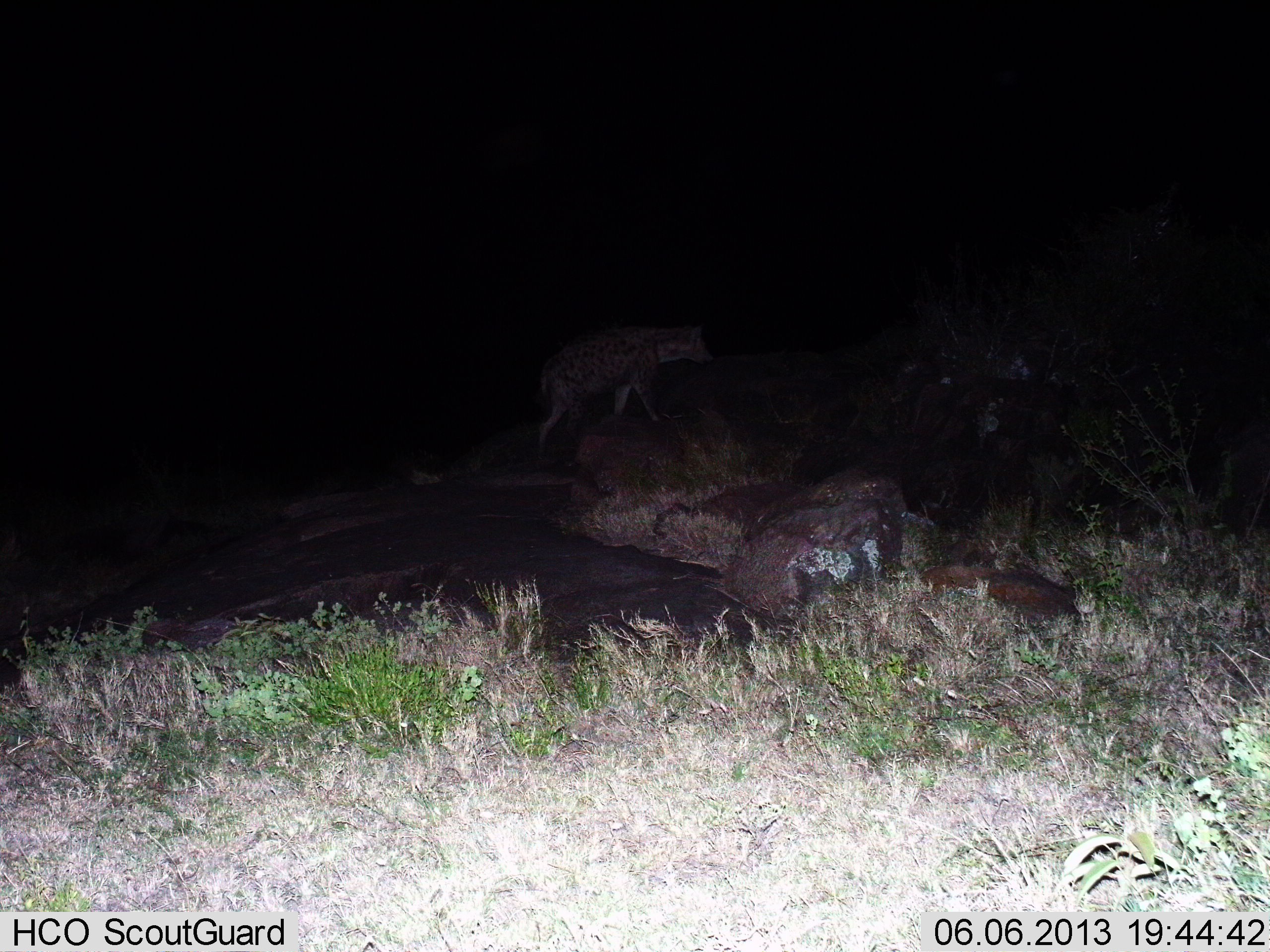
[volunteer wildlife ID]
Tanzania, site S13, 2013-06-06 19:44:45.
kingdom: Animalia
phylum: Chordata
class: Mammalia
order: Carnivora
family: Hyaenidae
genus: Crocuta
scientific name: Crocuta crocuta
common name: spotted hyena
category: hyenaspotted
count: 1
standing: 0%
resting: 10%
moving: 100%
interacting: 0%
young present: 0%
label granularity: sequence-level